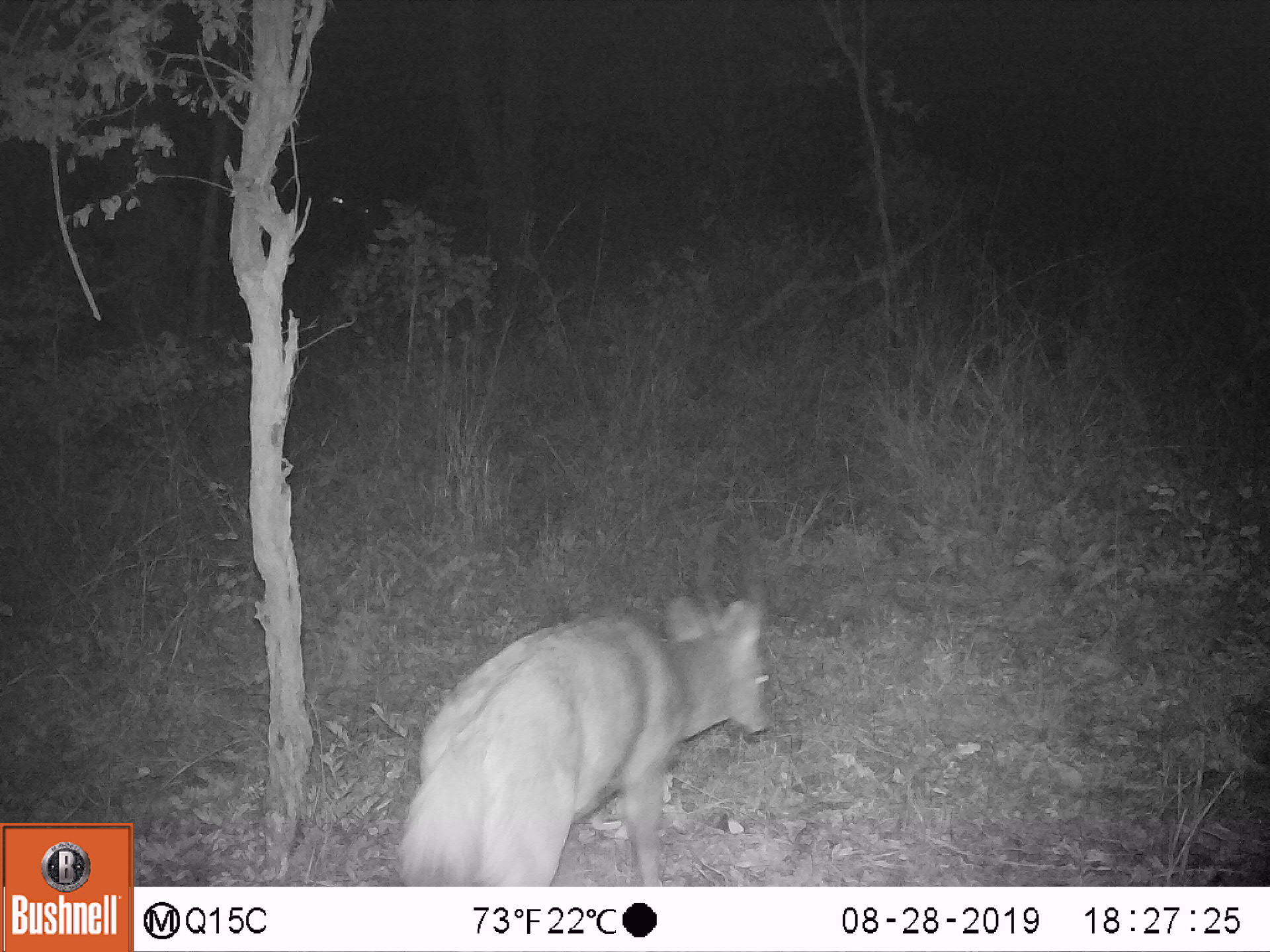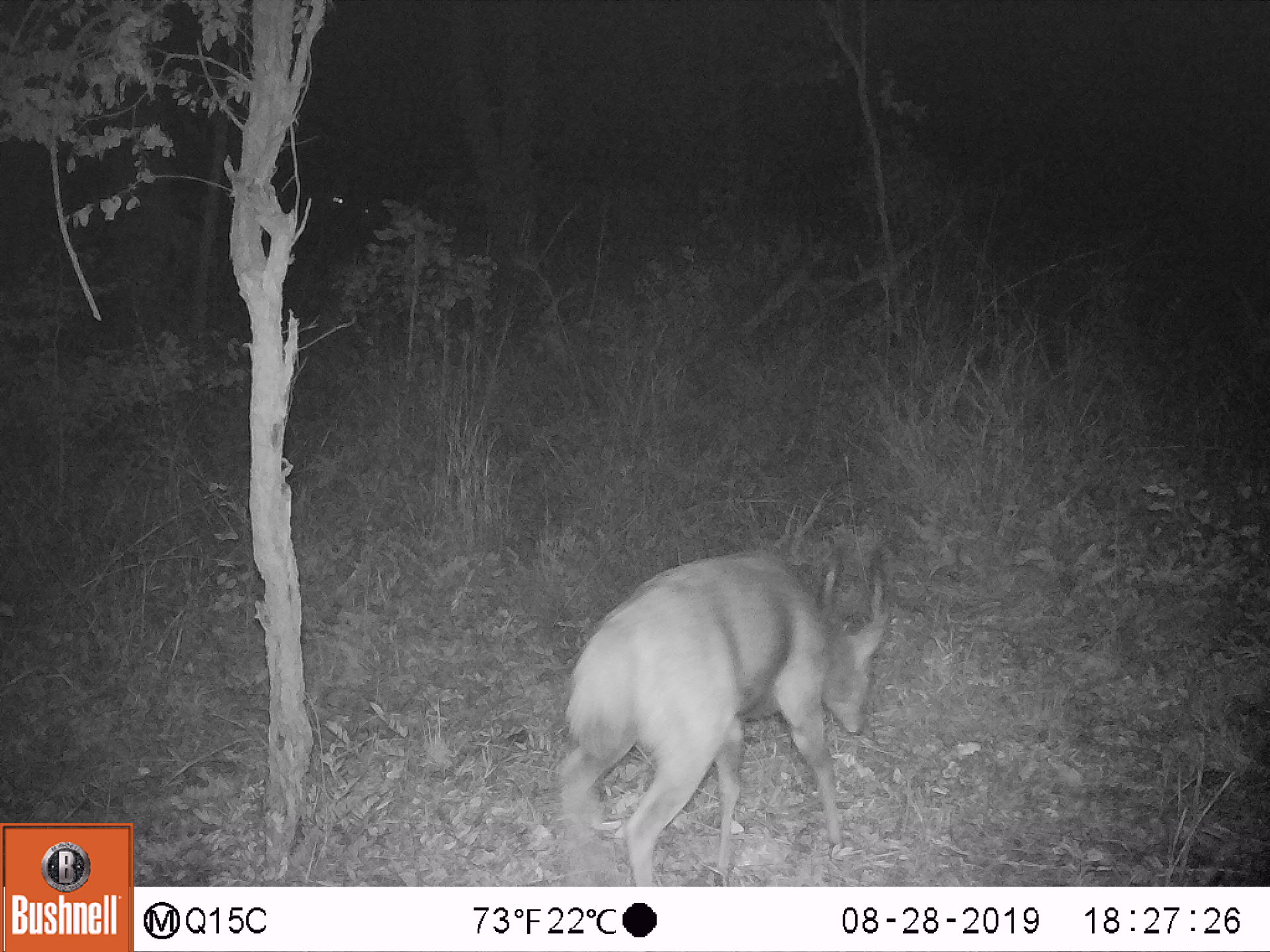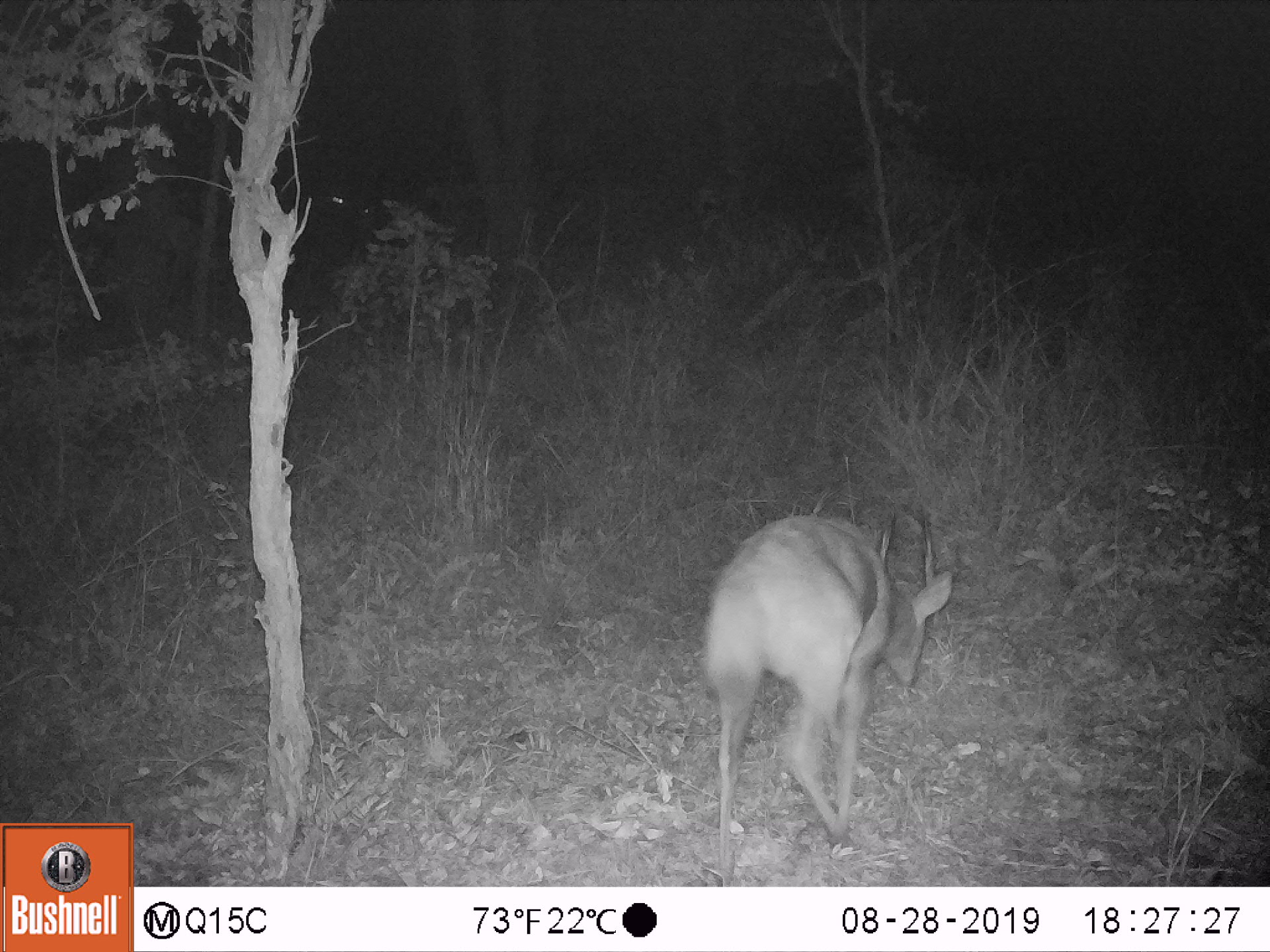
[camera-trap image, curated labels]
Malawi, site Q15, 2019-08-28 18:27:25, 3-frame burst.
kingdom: Animalia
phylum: Chordata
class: Mammalia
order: Artiodactyla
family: Bovidae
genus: Tragelaphus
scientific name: Tragelaphus sylvaticus sylvaticus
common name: cape bushbuck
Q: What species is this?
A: Cape bushbuck (Tragelaphus sylvaticus sylvaticus).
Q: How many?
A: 1.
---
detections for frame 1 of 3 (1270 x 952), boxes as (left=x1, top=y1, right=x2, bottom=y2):
cape bushbuck: (left=392, top=520, right=776, bottom=886)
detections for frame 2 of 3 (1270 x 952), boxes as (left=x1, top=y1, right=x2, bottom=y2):
cape bushbuck: (left=553, top=539, right=893, bottom=878)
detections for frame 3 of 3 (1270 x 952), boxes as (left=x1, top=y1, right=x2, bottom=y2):
cape bushbuck: (left=703, top=493, right=954, bottom=881)